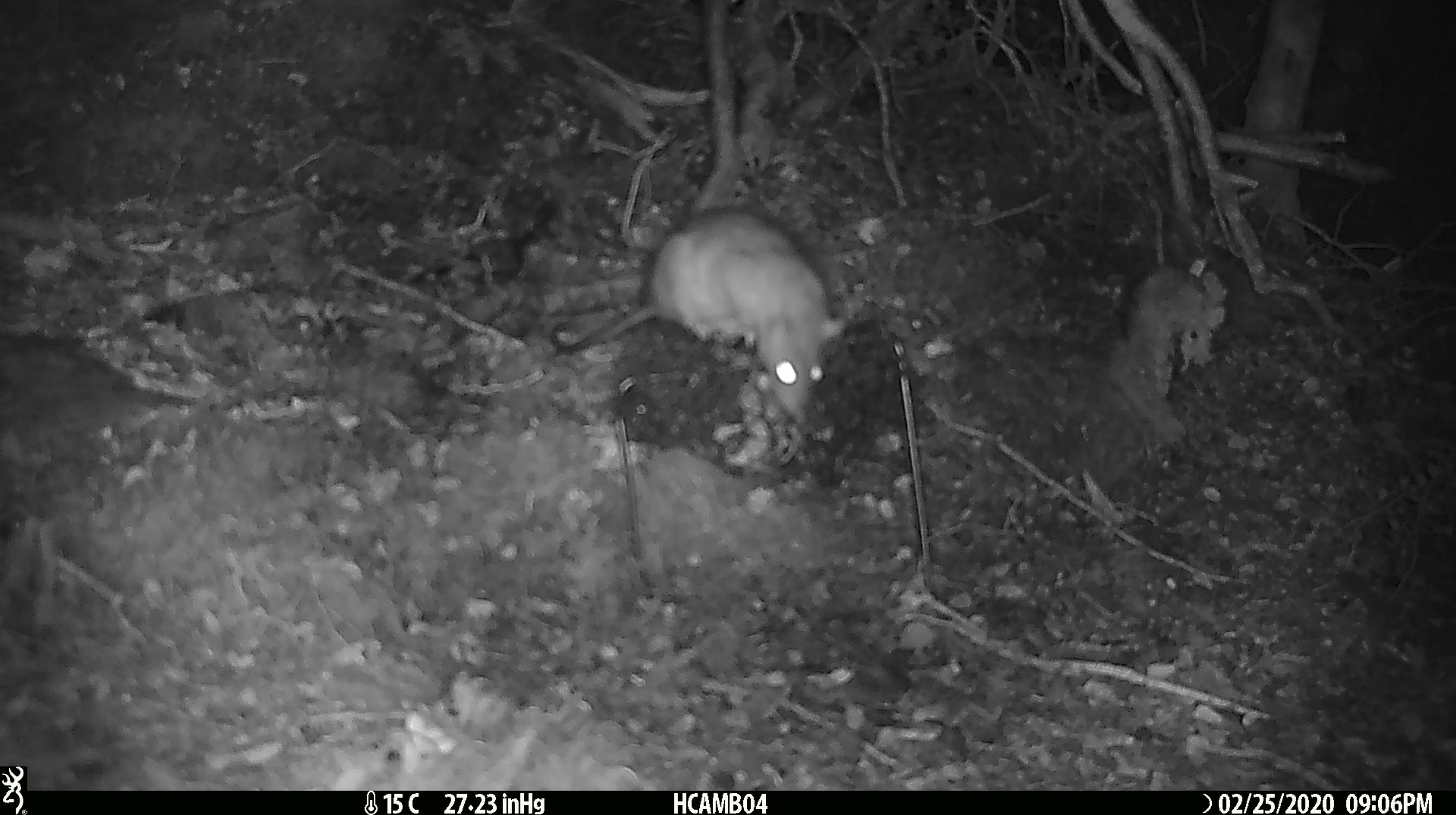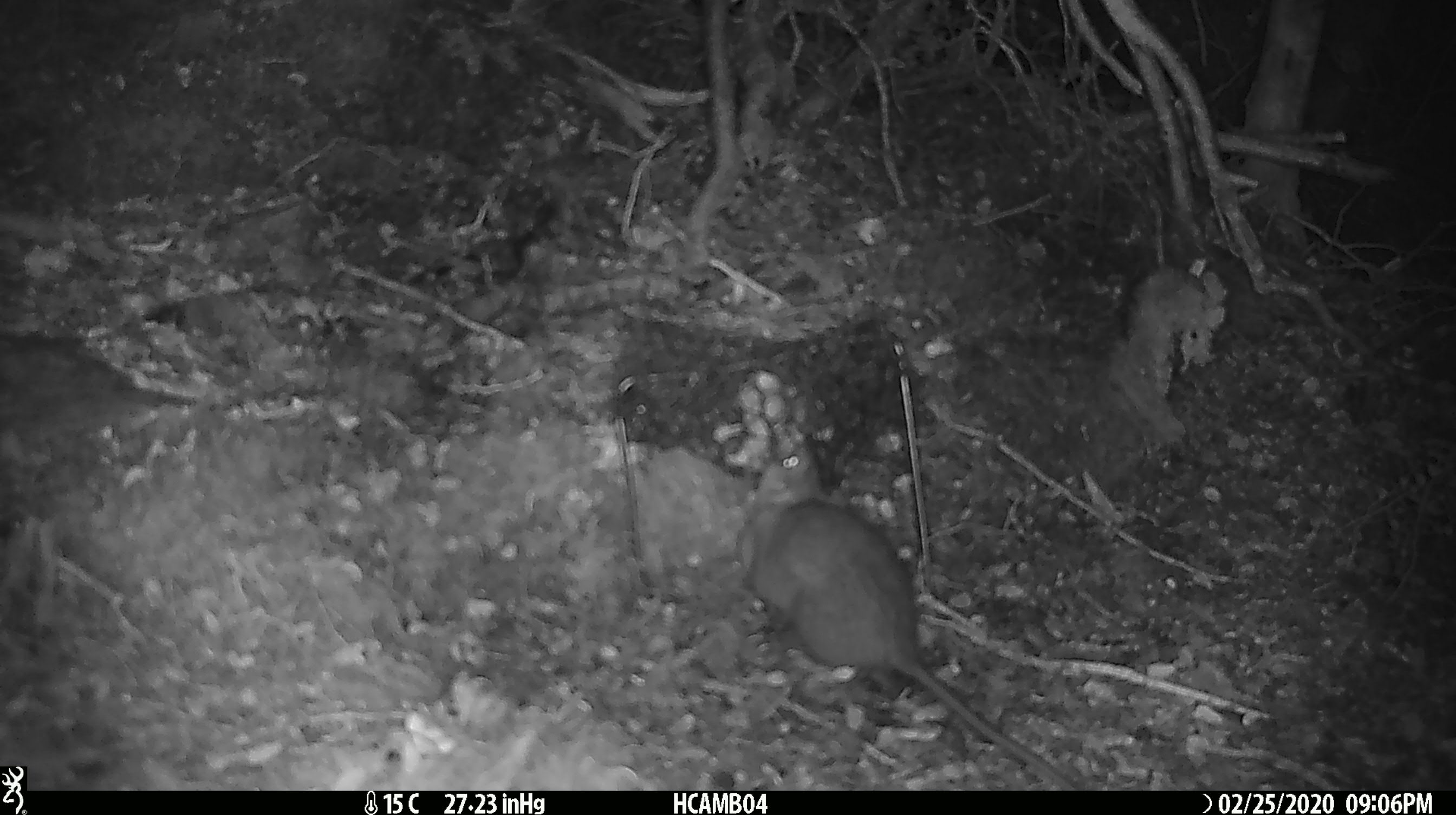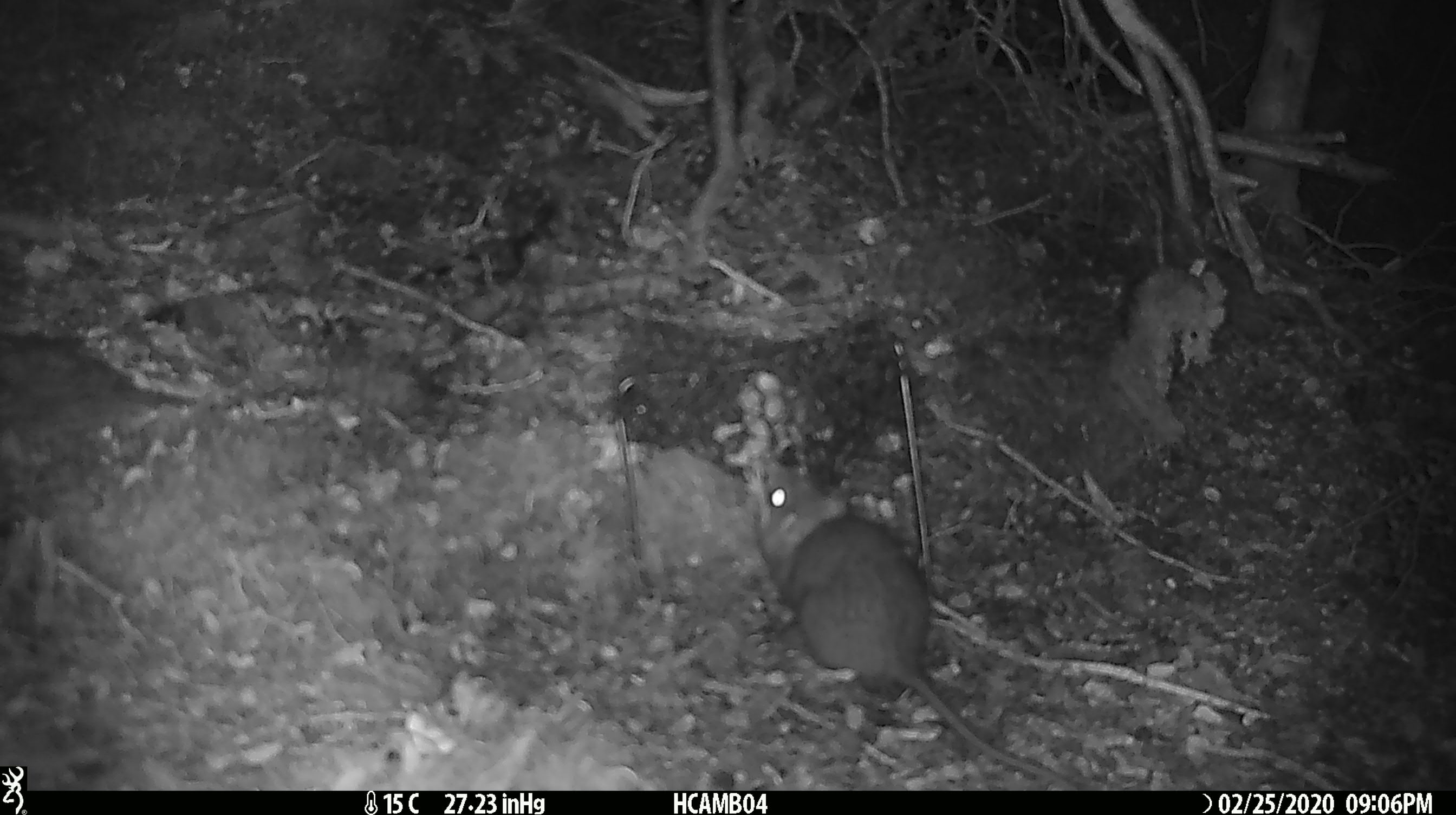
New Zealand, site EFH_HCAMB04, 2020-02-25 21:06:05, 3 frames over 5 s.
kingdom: Animalia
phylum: Chordata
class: Mammalia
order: Rodentia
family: Muridae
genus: Rattus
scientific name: Rattus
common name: rat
Rat (Rattus).